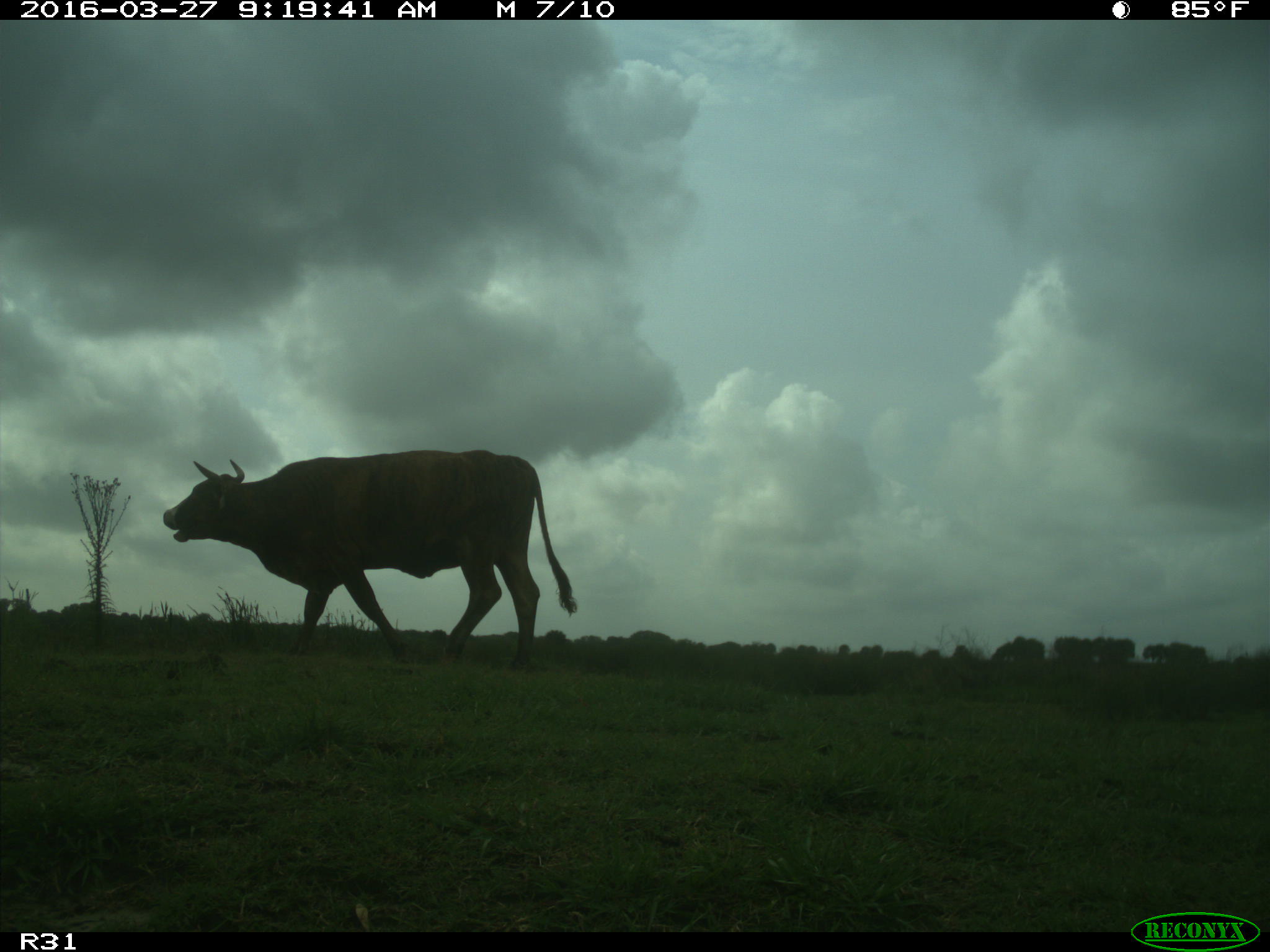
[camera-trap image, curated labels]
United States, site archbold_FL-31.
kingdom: Animalia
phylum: Chordata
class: Mammalia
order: Artiodactyla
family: Bovidae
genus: Bos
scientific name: Bos taurus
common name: domestic cow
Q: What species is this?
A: Bos taurus (domestic cow).